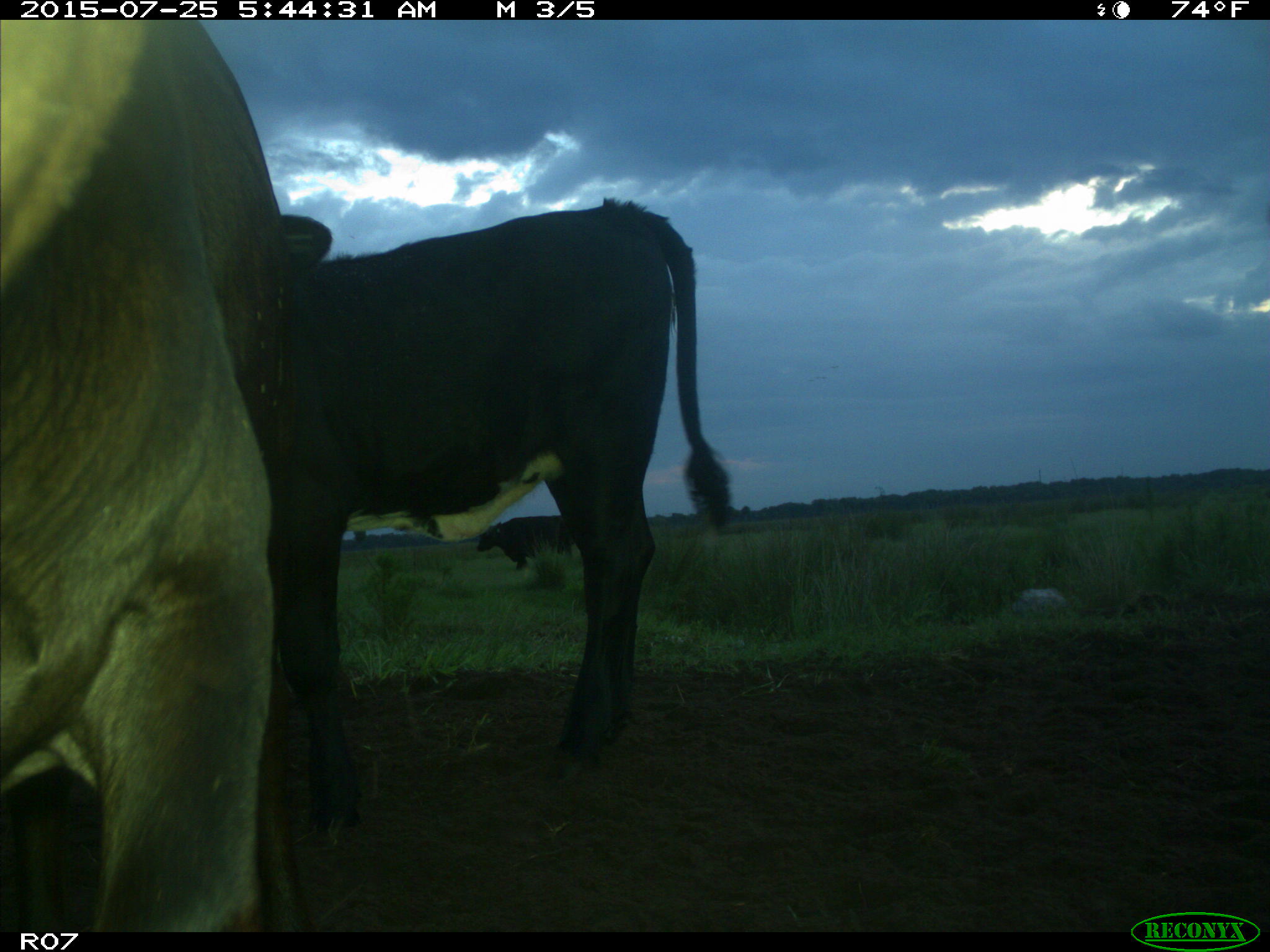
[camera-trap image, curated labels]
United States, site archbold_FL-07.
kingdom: Animalia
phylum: Chordata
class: Mammalia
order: Artiodactyla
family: Bovidae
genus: Bos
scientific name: Bos taurus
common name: domestic cow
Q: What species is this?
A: Bos taurus (domestic cow).